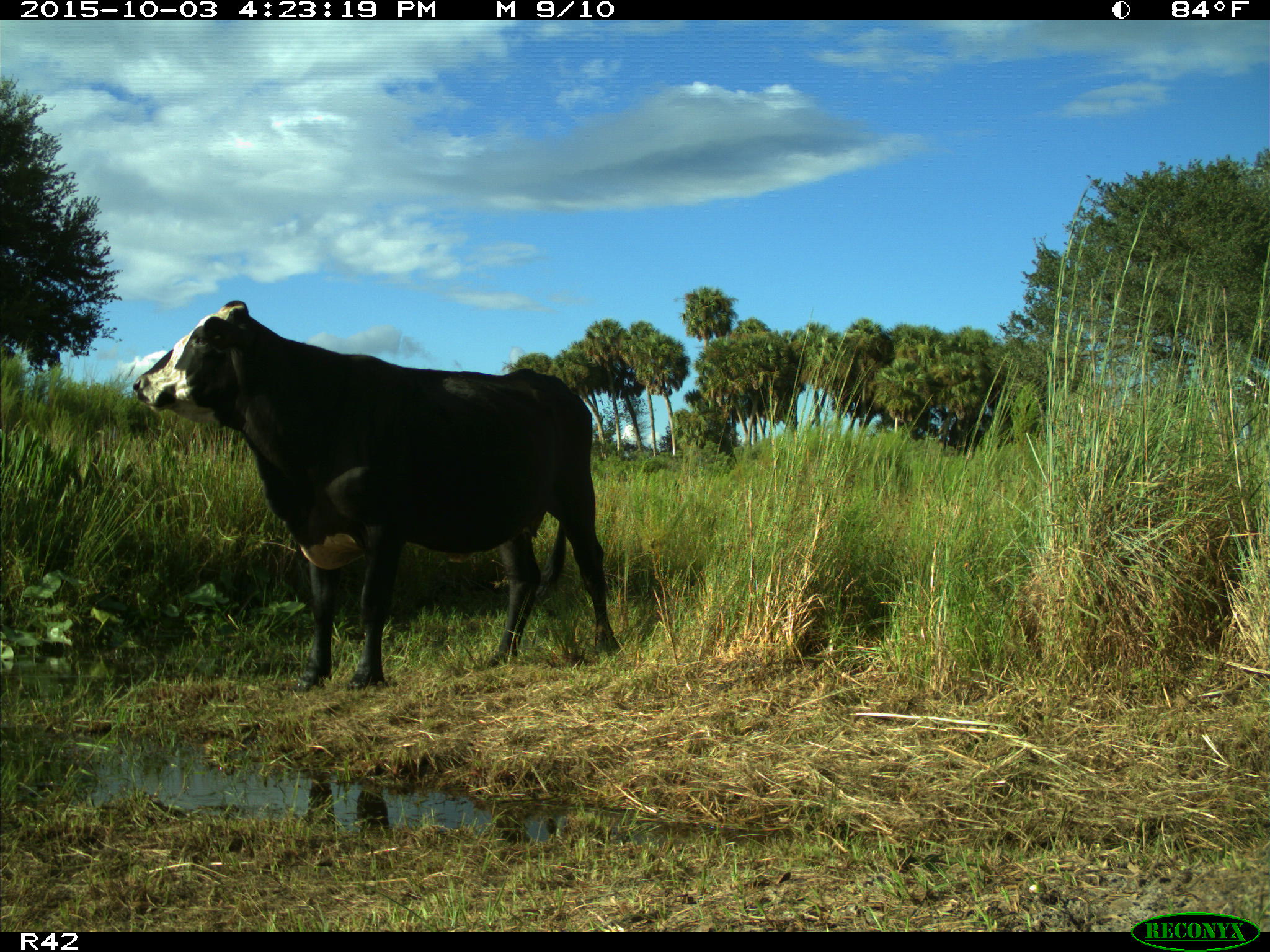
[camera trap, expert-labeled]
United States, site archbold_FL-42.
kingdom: Animalia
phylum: Chordata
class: Mammalia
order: Artiodactyla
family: Bovidae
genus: Bos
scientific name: Bos taurus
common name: domestic cow